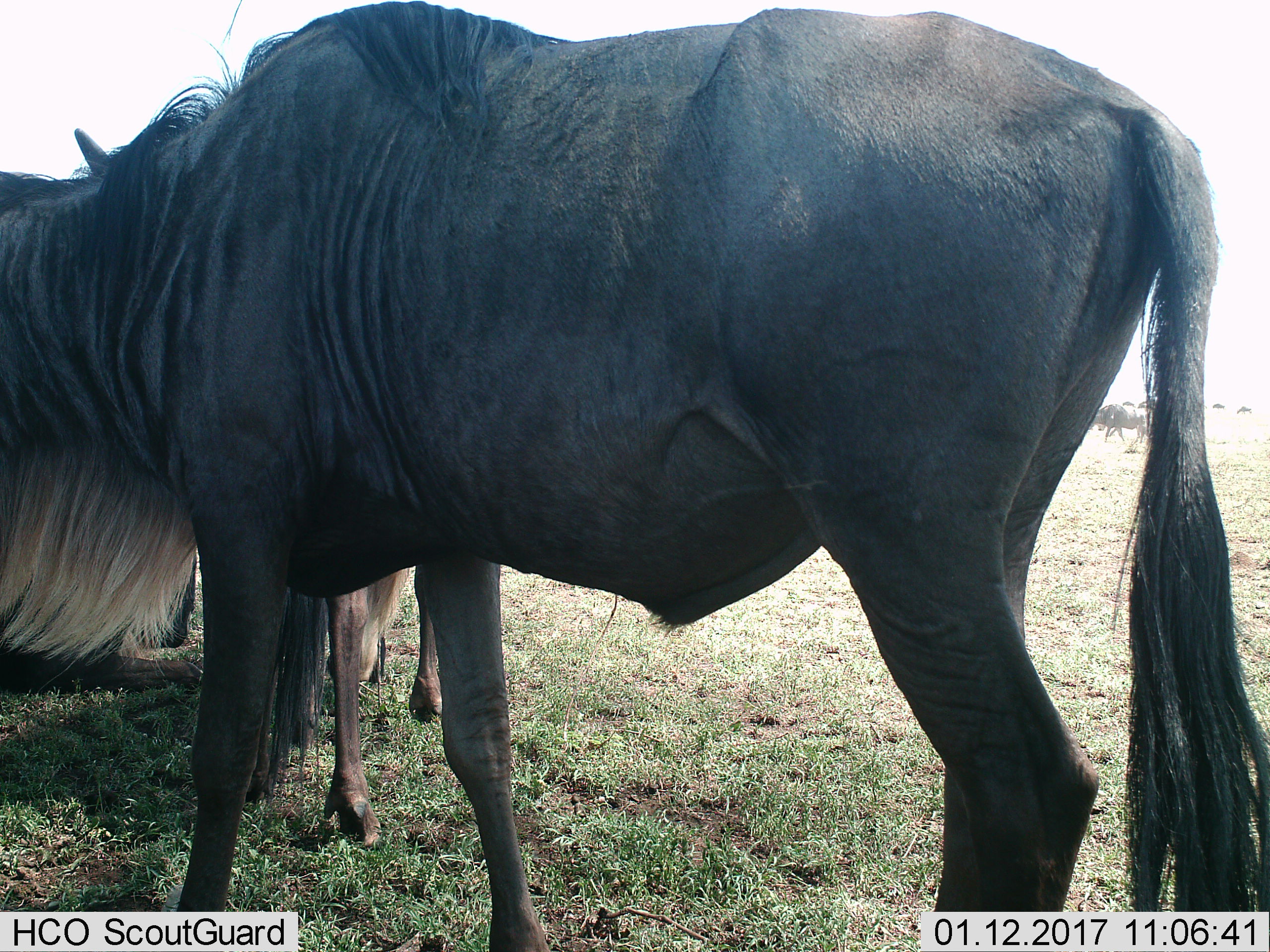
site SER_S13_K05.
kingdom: Animalia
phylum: Chordata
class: Mammalia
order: Artiodactyla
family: Bovidae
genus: Connochaetes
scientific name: Connochaetes taurinus taurinus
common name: blue wildebeest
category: wildebeestblue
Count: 3.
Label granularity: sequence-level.